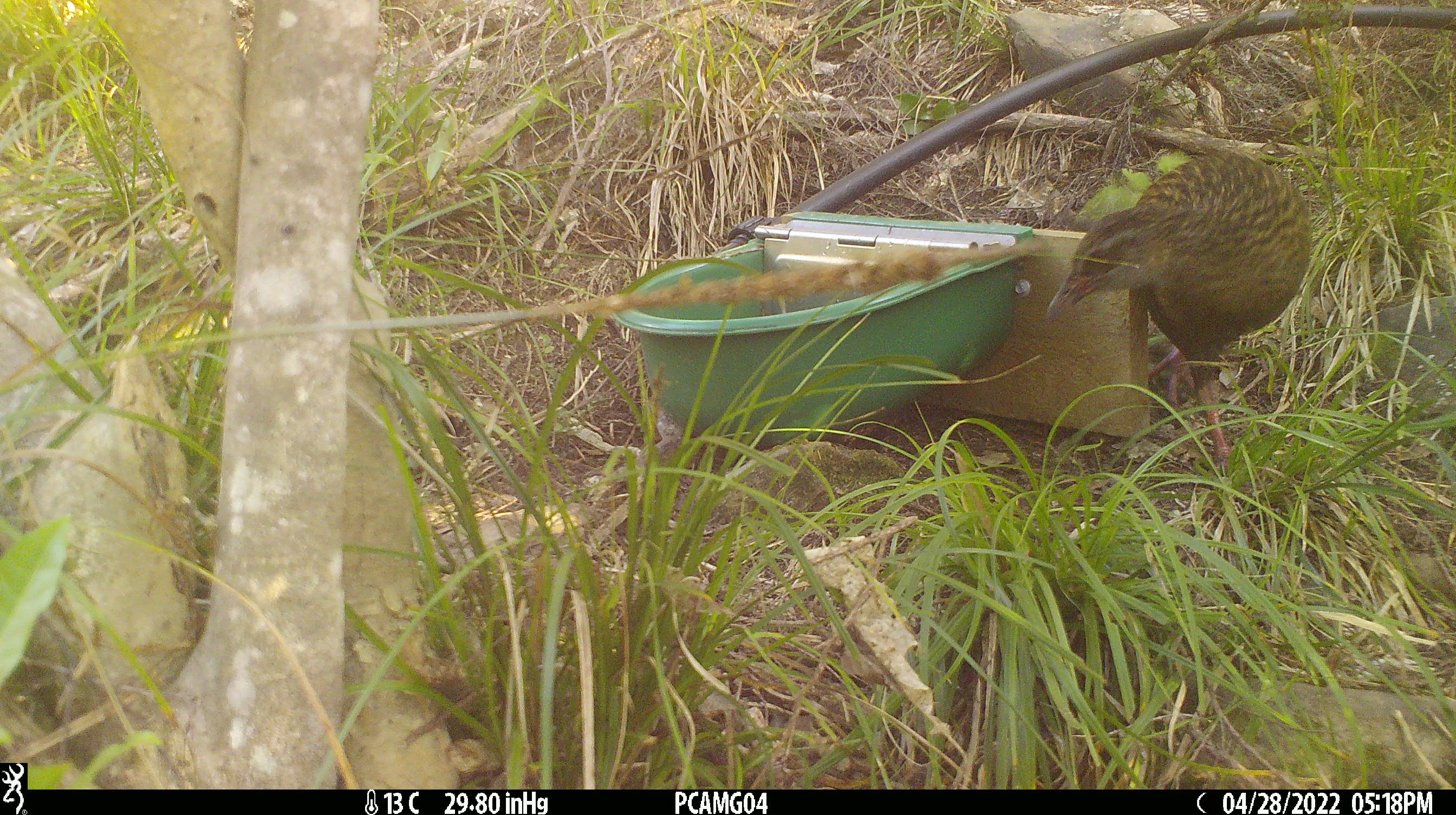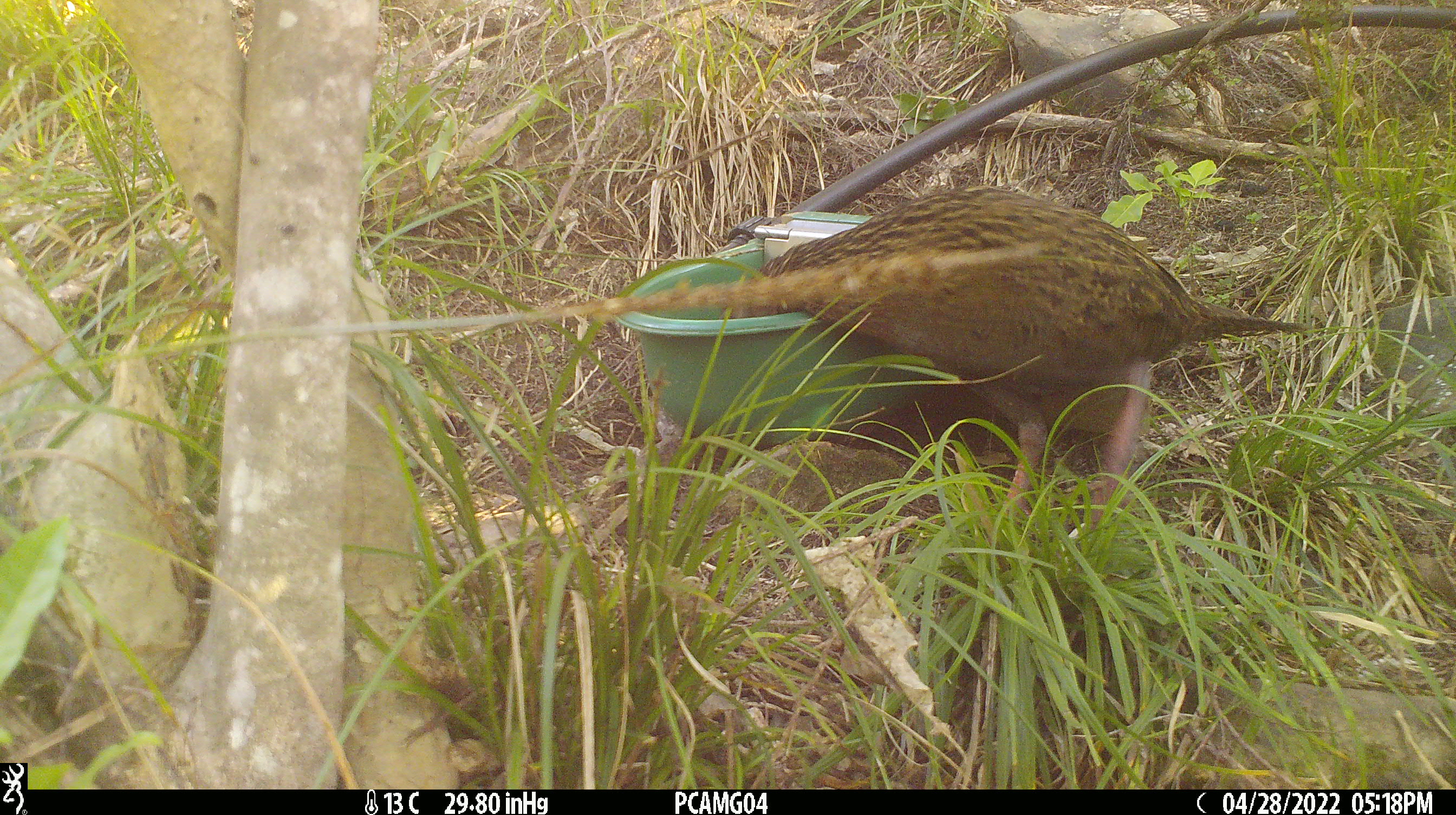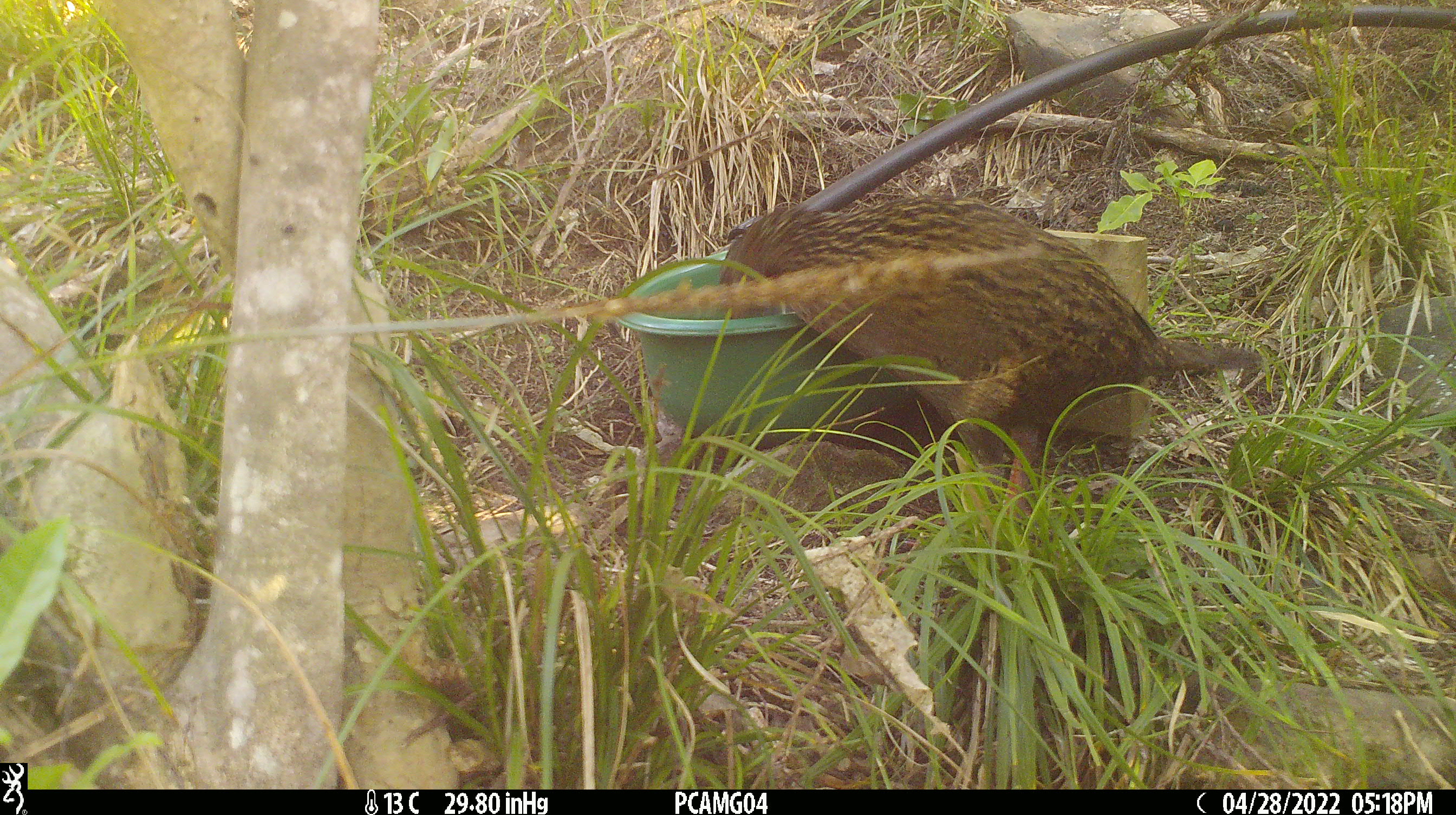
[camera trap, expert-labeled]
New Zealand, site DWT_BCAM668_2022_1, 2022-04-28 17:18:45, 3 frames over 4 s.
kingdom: Animalia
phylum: Chordata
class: Aves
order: Gruiformes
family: Rallidae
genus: Gallirallus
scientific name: Gallirallus australis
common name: weka